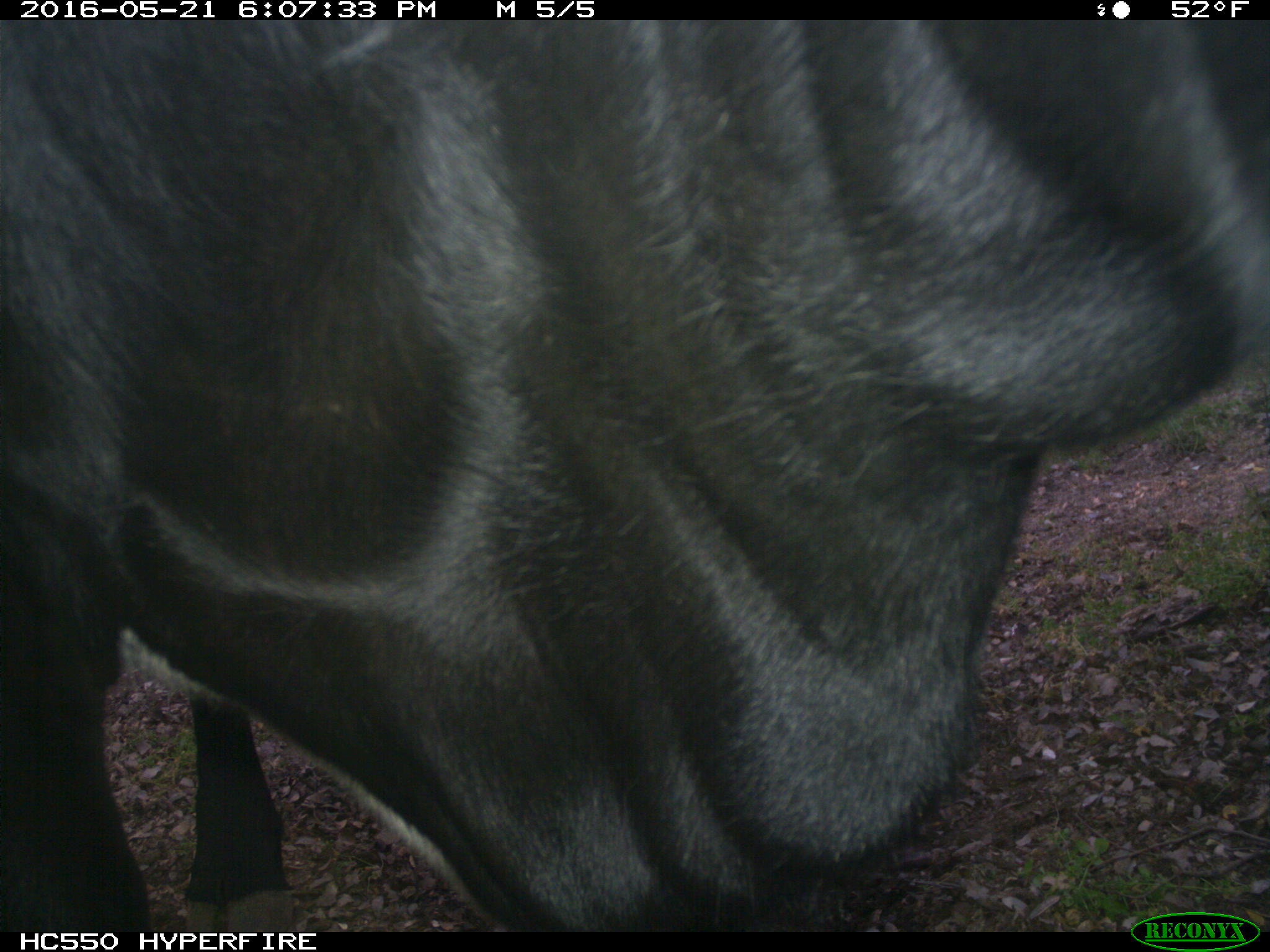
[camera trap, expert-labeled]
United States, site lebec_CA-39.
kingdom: Animalia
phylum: Chordata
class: Mammalia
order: Artiodactyla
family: Bovidae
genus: Bos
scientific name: Bos taurus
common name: domestic cow